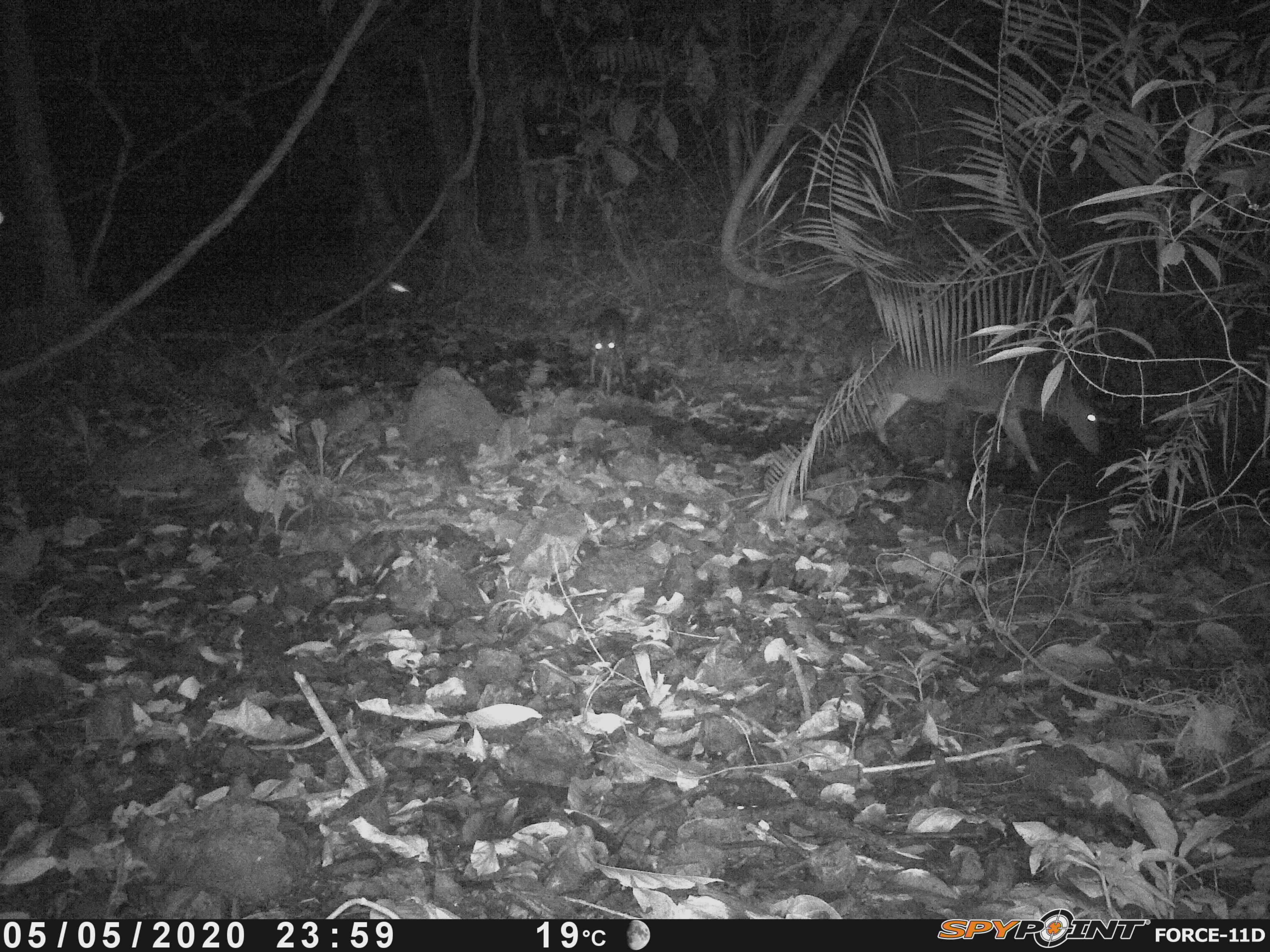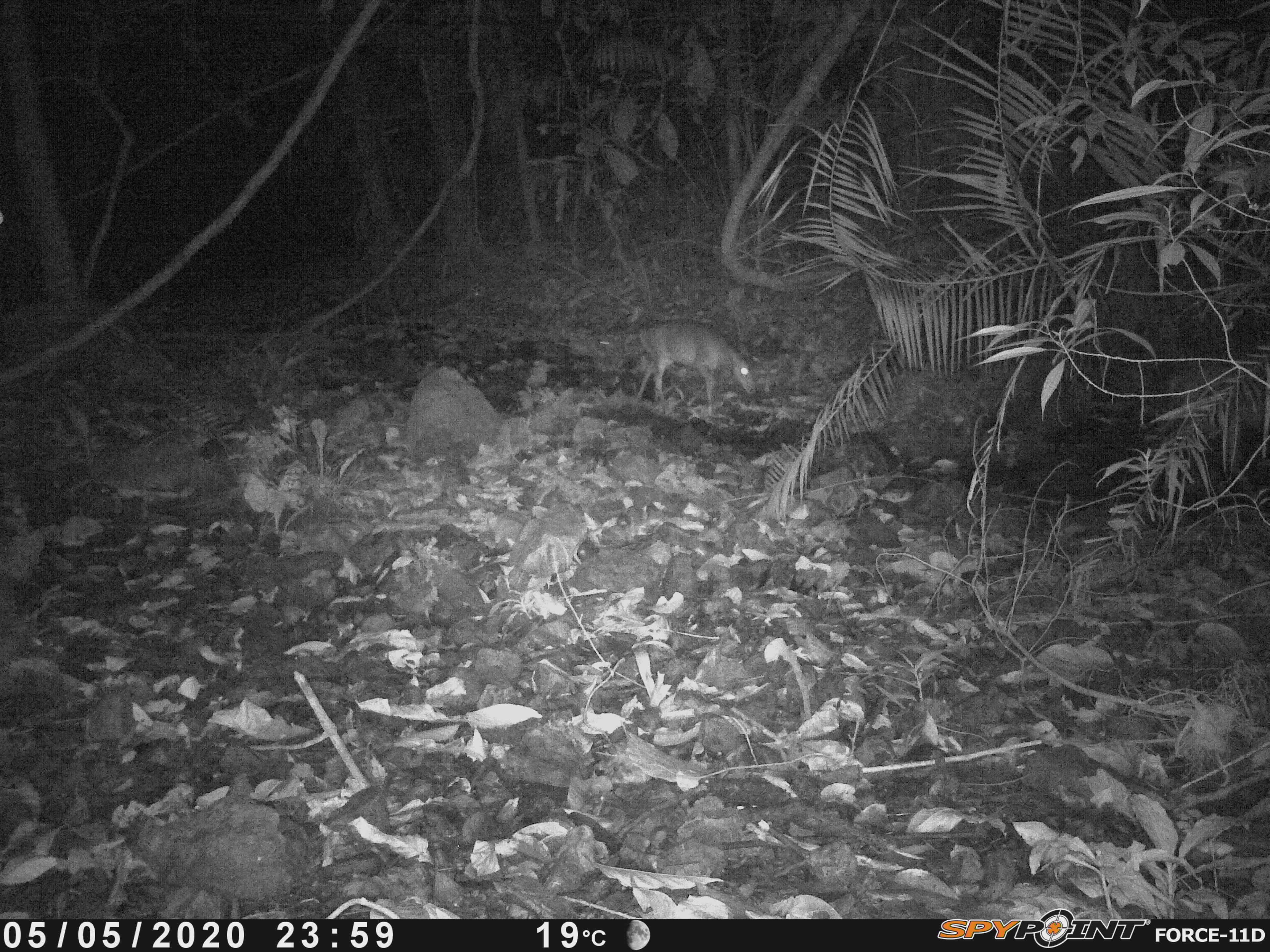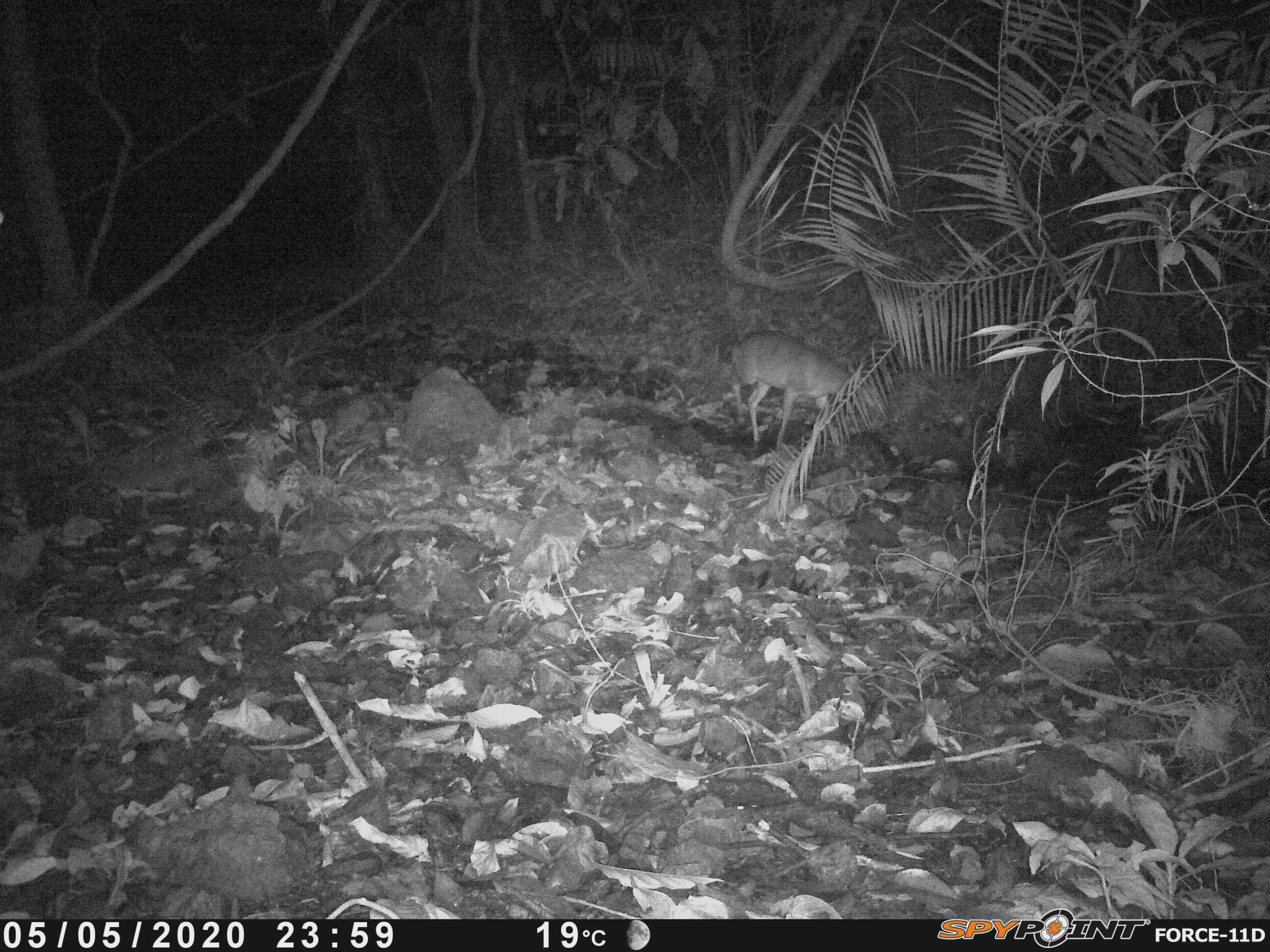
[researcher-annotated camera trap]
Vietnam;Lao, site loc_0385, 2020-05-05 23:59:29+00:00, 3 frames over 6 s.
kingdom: Animalia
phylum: Chordata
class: Mammalia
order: Artiodactyla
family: Cervidae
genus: Muntiacus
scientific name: Muntiacus vuquangensis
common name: large-antlered muntjac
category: large antlered muntjac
Large antlered muntjac (large-antlered muntjac) (Muntiacus vuquangensis). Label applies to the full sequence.